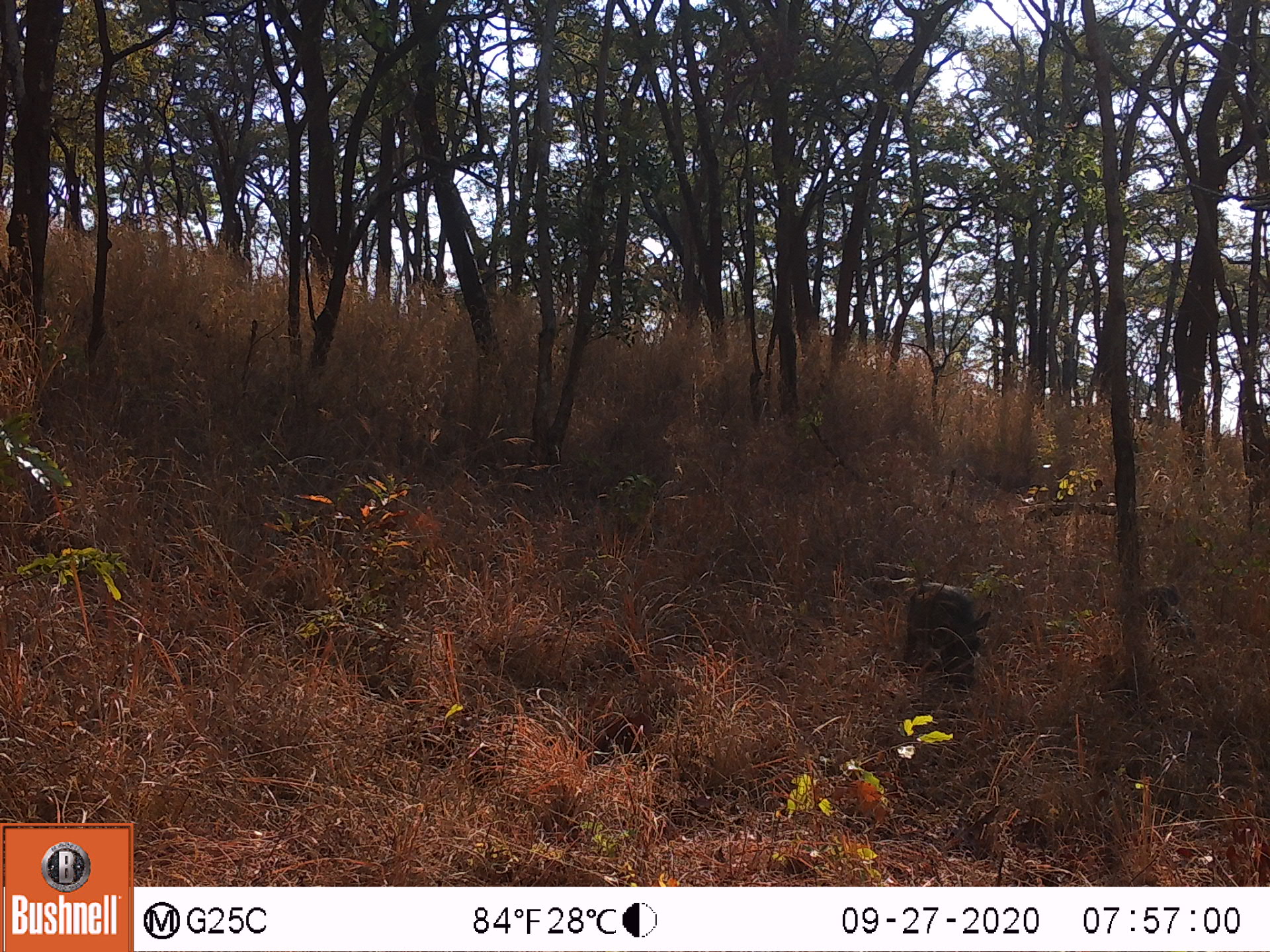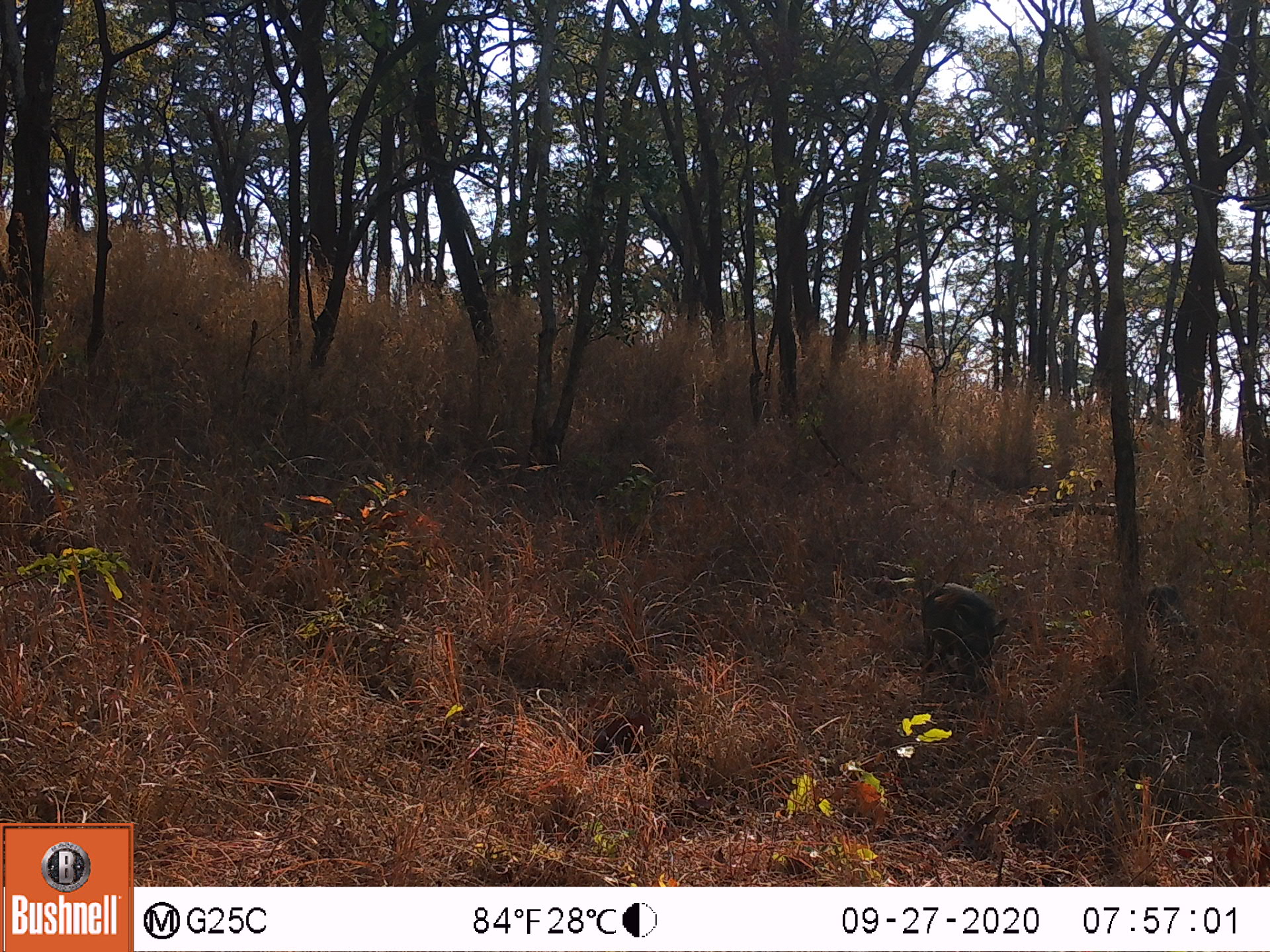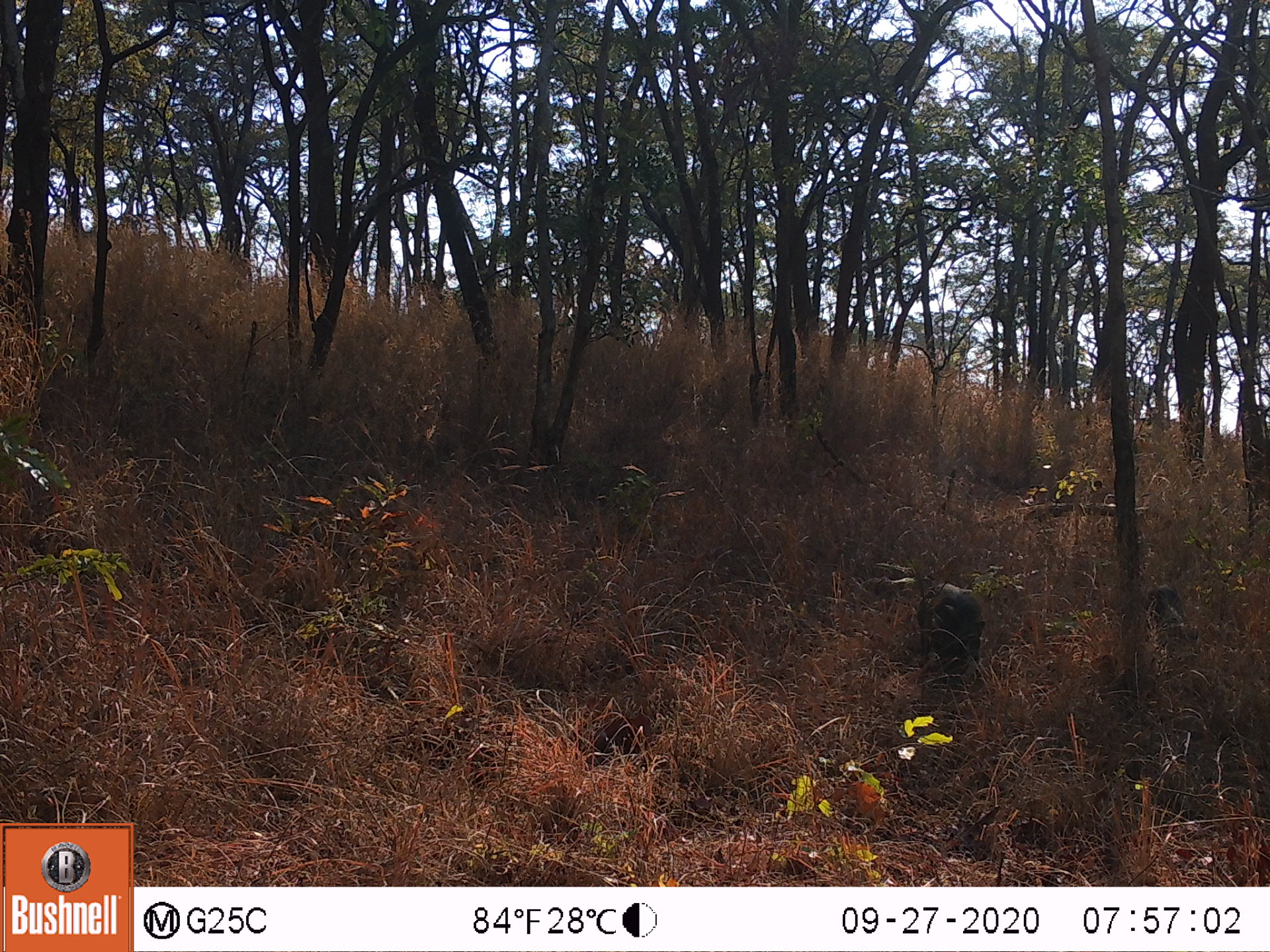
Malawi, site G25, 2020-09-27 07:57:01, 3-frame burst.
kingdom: Animalia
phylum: Chordata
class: Mammalia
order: Artiodactyla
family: Suidae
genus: Phacochoerus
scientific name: Phacochoerus africanus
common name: common warthog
Common warthog (Phacochoerus africanus), count 1.